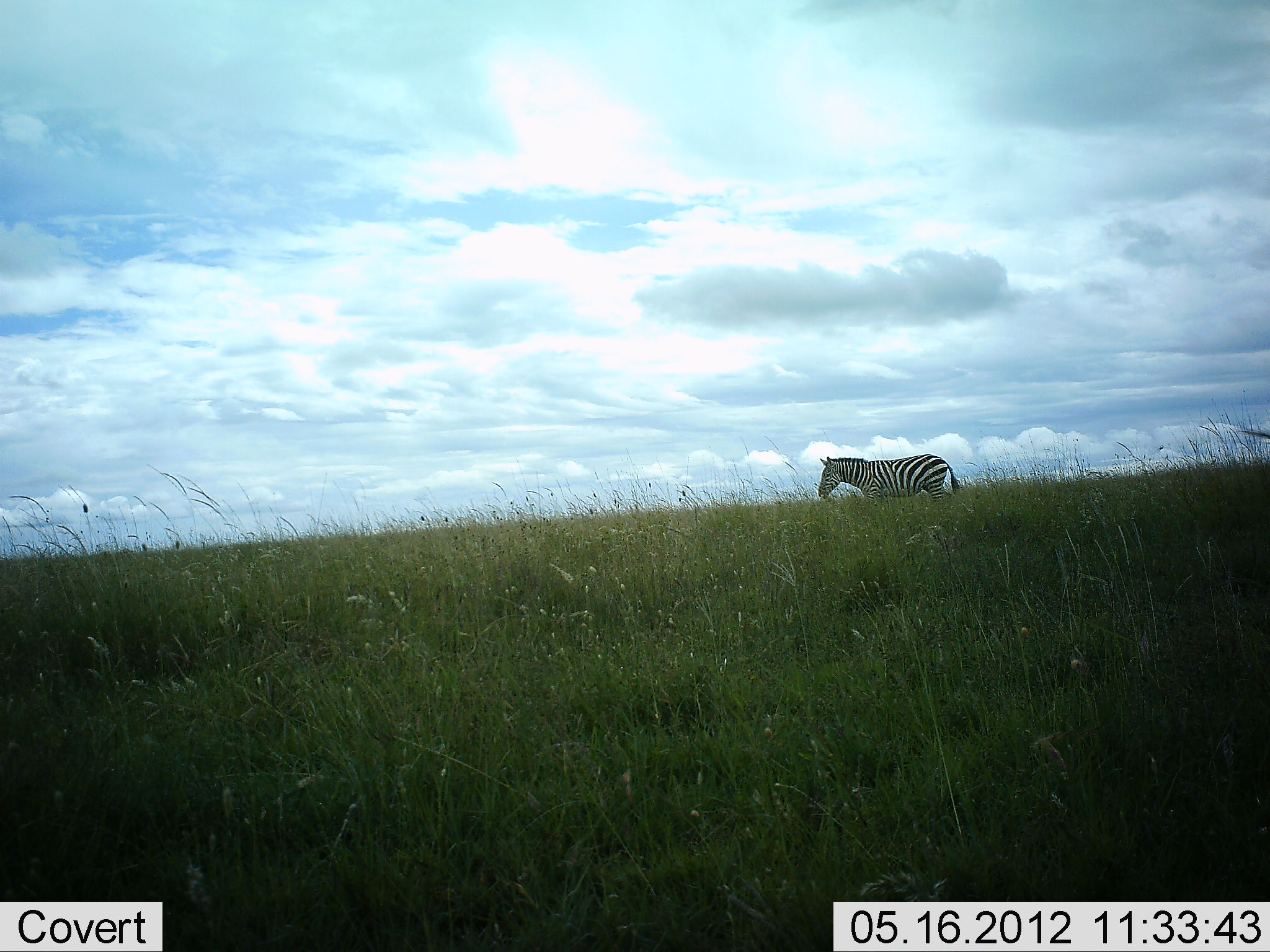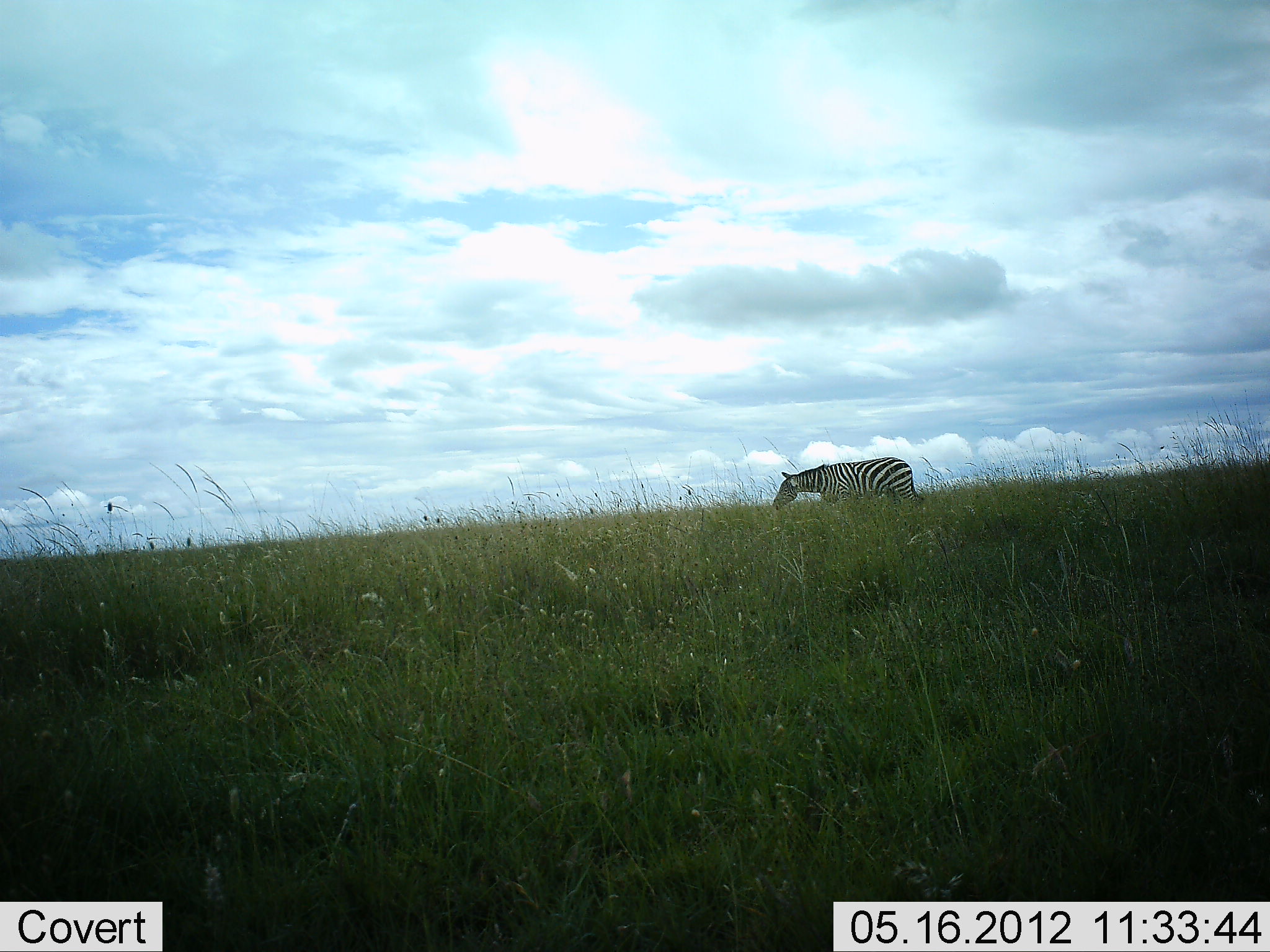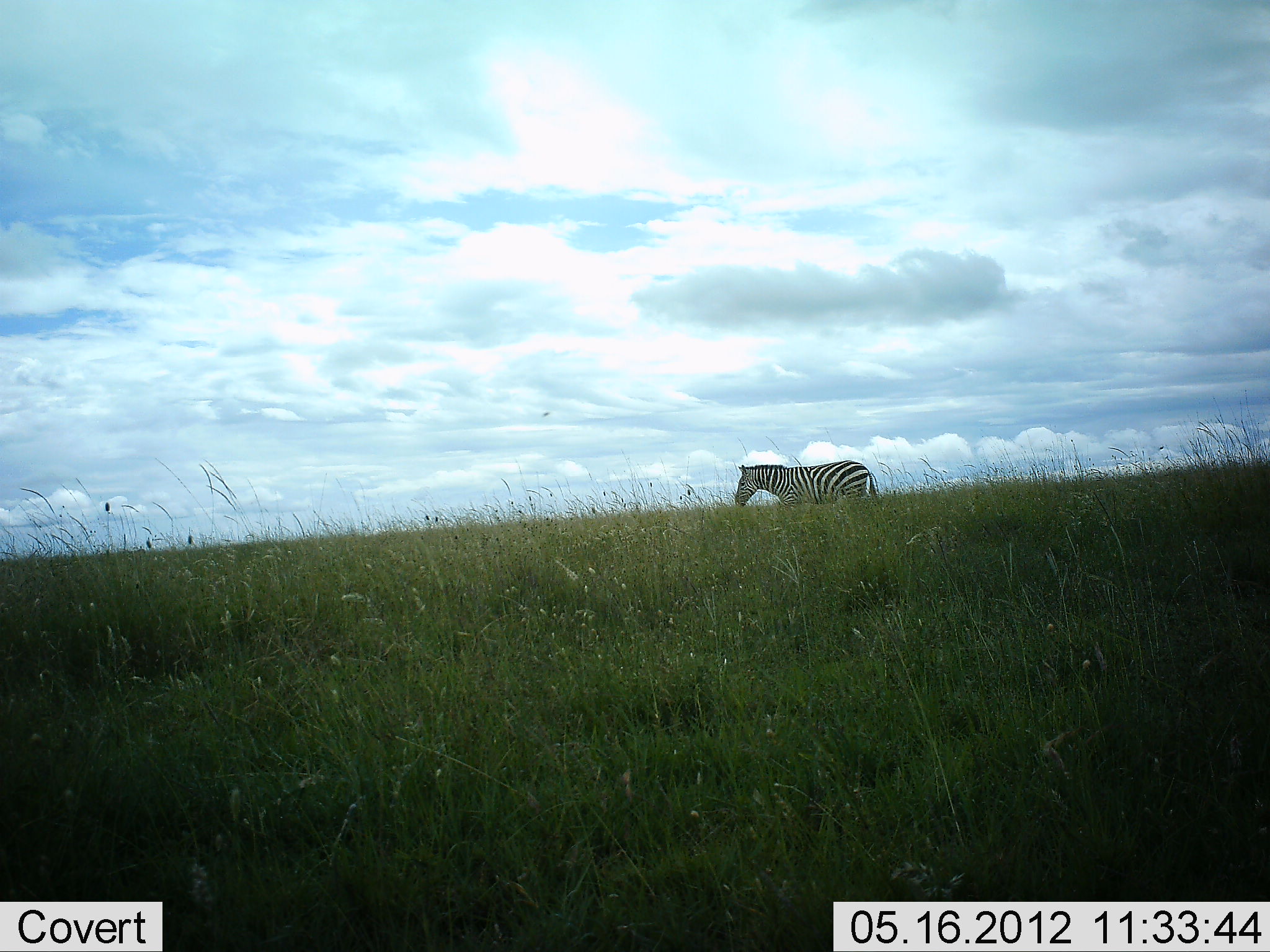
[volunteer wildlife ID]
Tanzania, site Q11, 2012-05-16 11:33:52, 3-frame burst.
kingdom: Animalia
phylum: Chordata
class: Mammalia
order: Perissodactyla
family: Equidae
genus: Equus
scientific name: Equus quagga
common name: plains zebra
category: zebra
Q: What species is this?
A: Zebra (plains zebra) (Equus quagga).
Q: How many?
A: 1.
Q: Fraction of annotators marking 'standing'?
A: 10%.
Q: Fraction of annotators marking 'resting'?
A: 0%.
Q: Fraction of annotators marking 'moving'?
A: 90%.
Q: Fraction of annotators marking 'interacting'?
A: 0%.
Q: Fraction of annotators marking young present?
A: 0%.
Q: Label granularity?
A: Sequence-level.